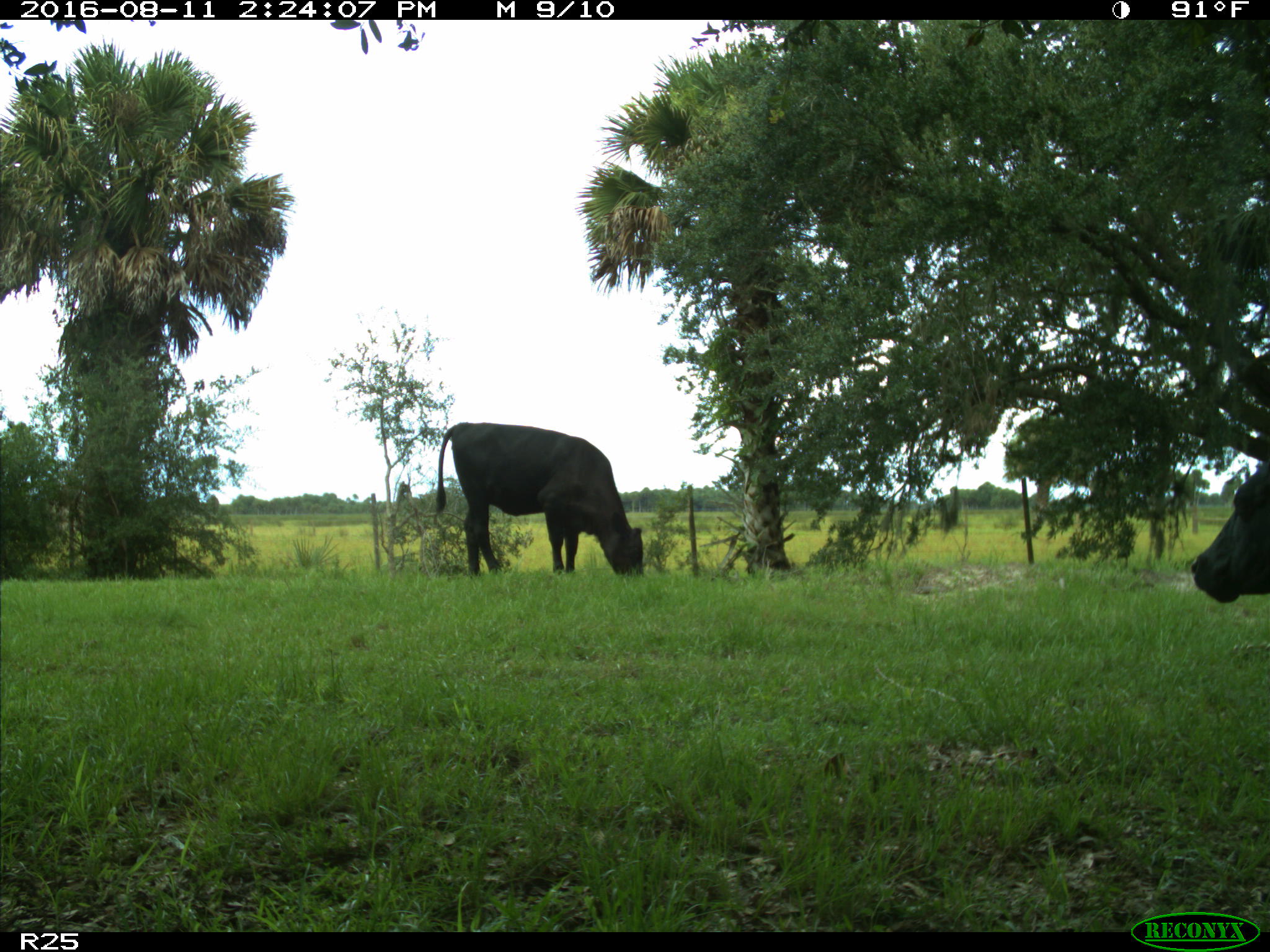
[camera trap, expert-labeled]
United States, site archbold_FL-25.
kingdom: Animalia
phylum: Chordata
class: Mammalia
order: Artiodactyla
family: Bovidae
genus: Bos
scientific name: Bos taurus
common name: domestic cow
Bos taurus (domestic cow).